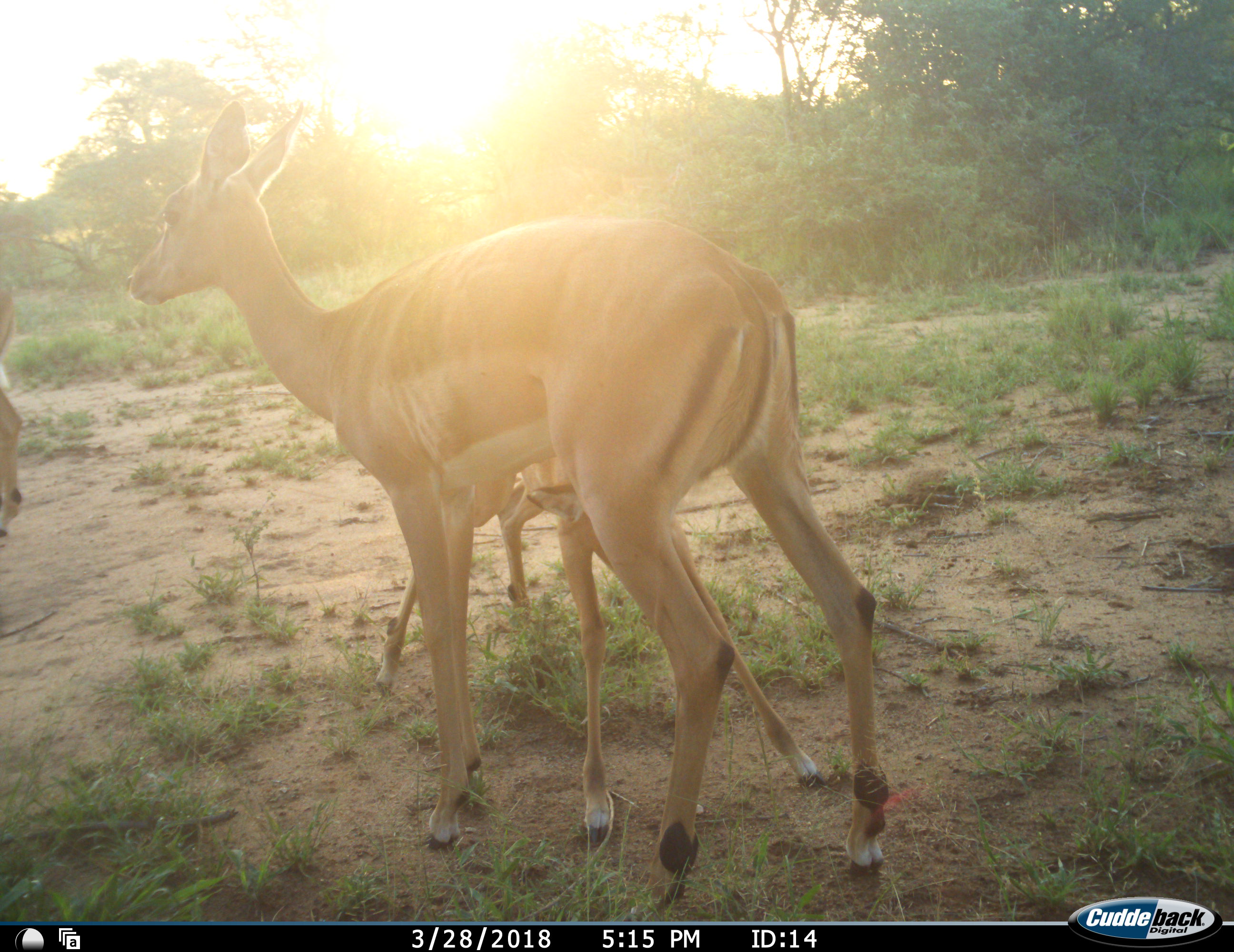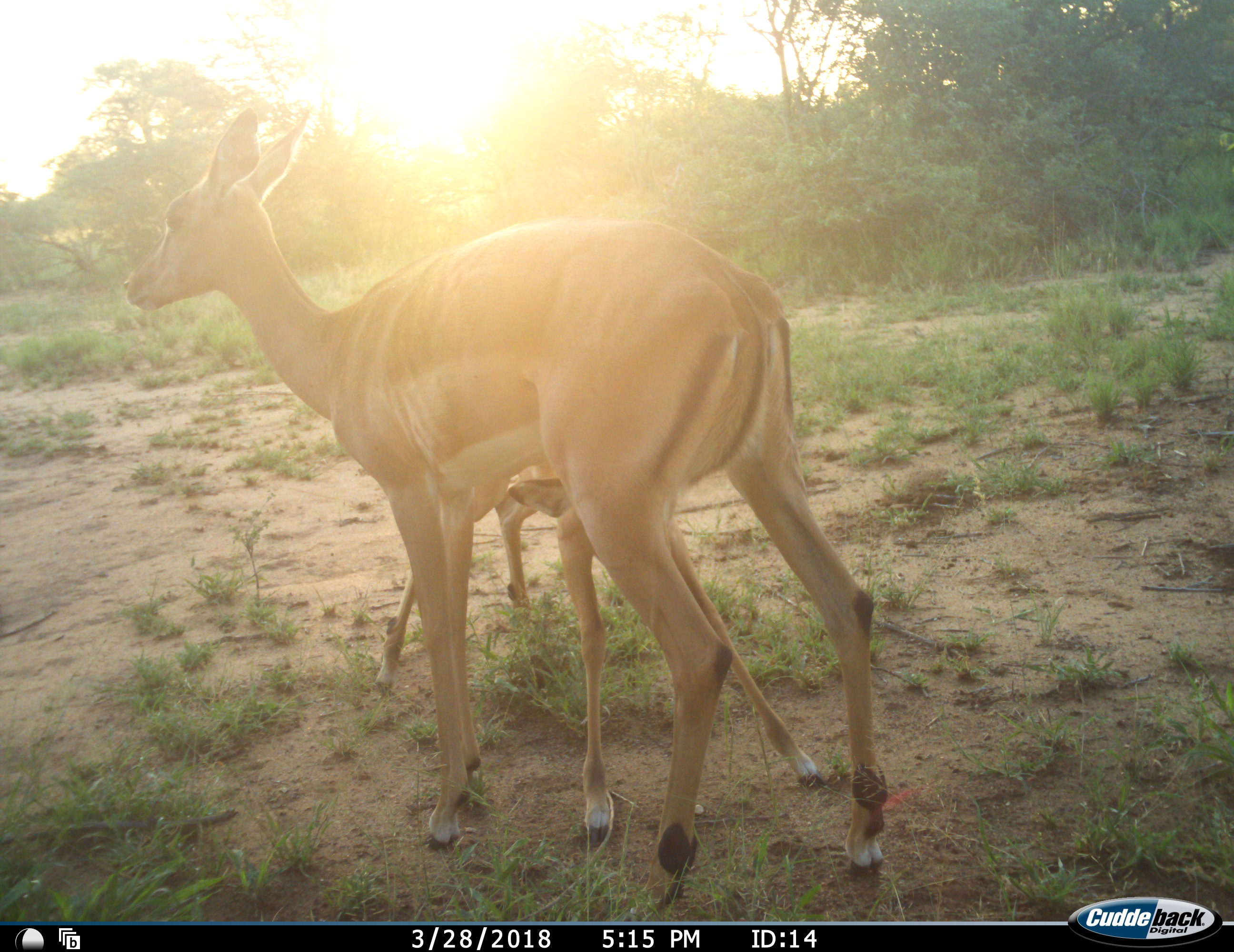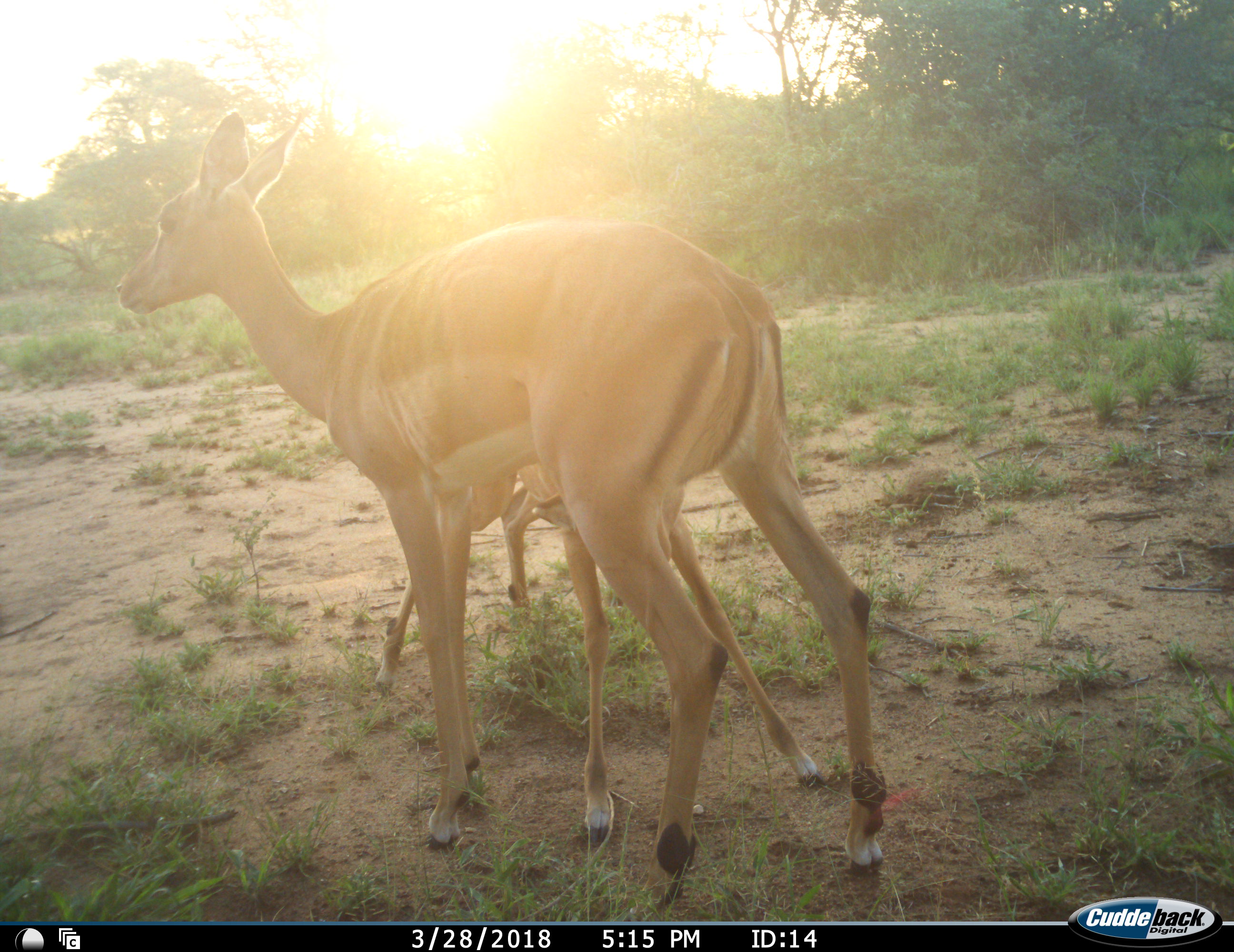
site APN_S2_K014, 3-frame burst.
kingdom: Animalia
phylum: Chordata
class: Mammalia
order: Artiodactyla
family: Bovidae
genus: Aepyceros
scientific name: Aepyceros melampus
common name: impala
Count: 3.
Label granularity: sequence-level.